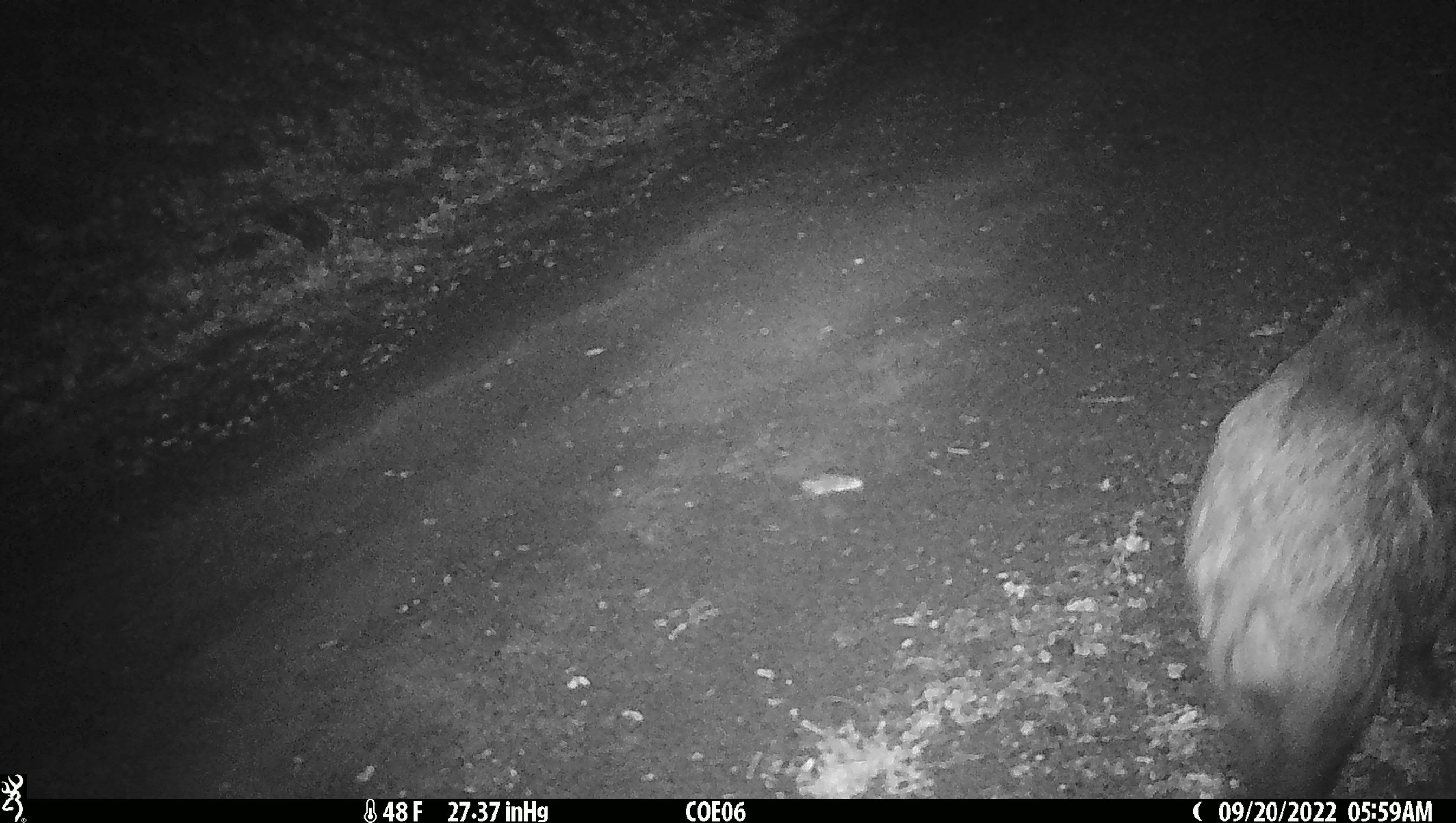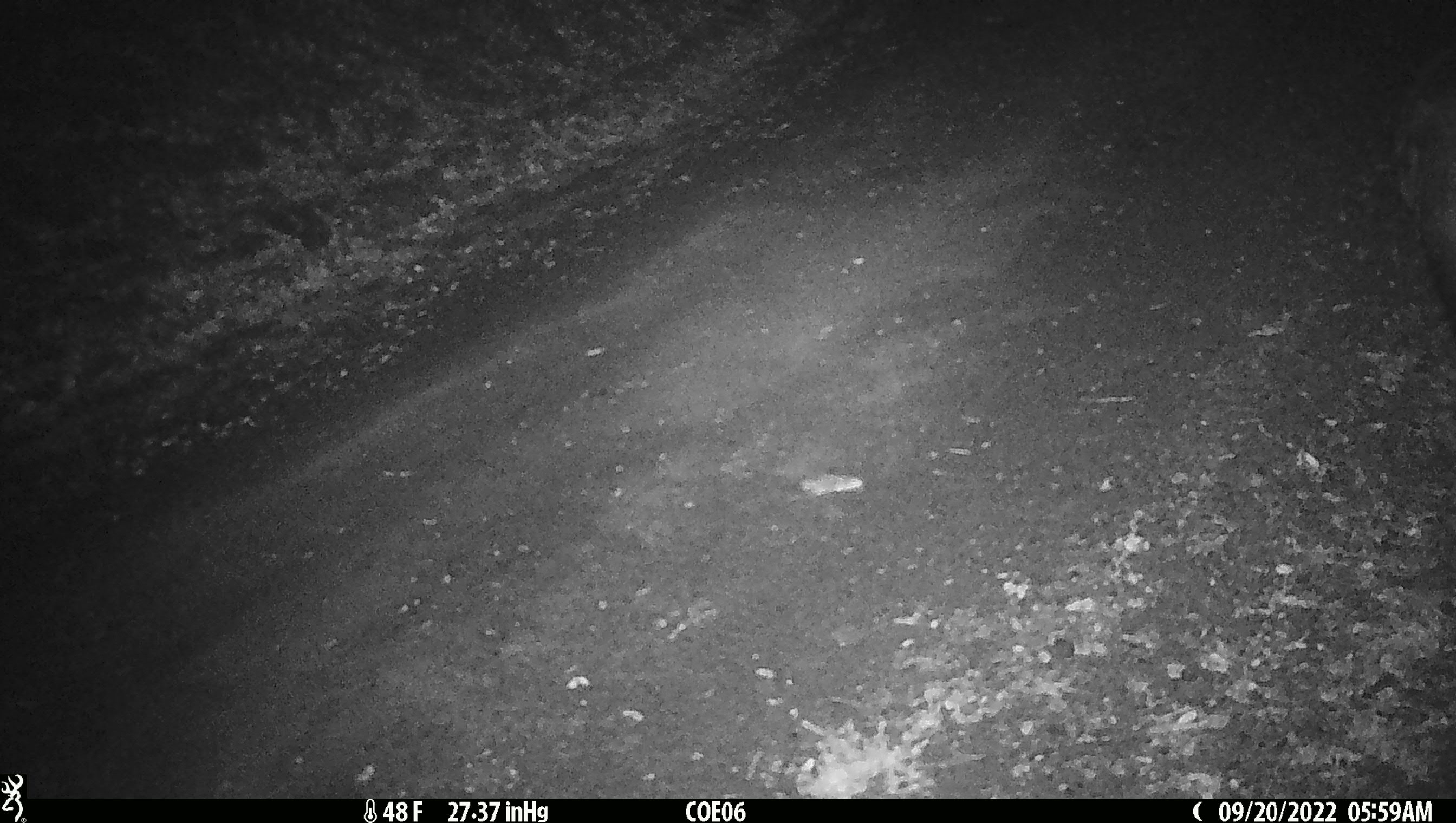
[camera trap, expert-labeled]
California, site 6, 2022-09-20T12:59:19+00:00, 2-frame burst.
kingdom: Animalia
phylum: Chordata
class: Mammalia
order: Artiodactyla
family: Suidae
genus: Sus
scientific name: Sus scrofa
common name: wild boar